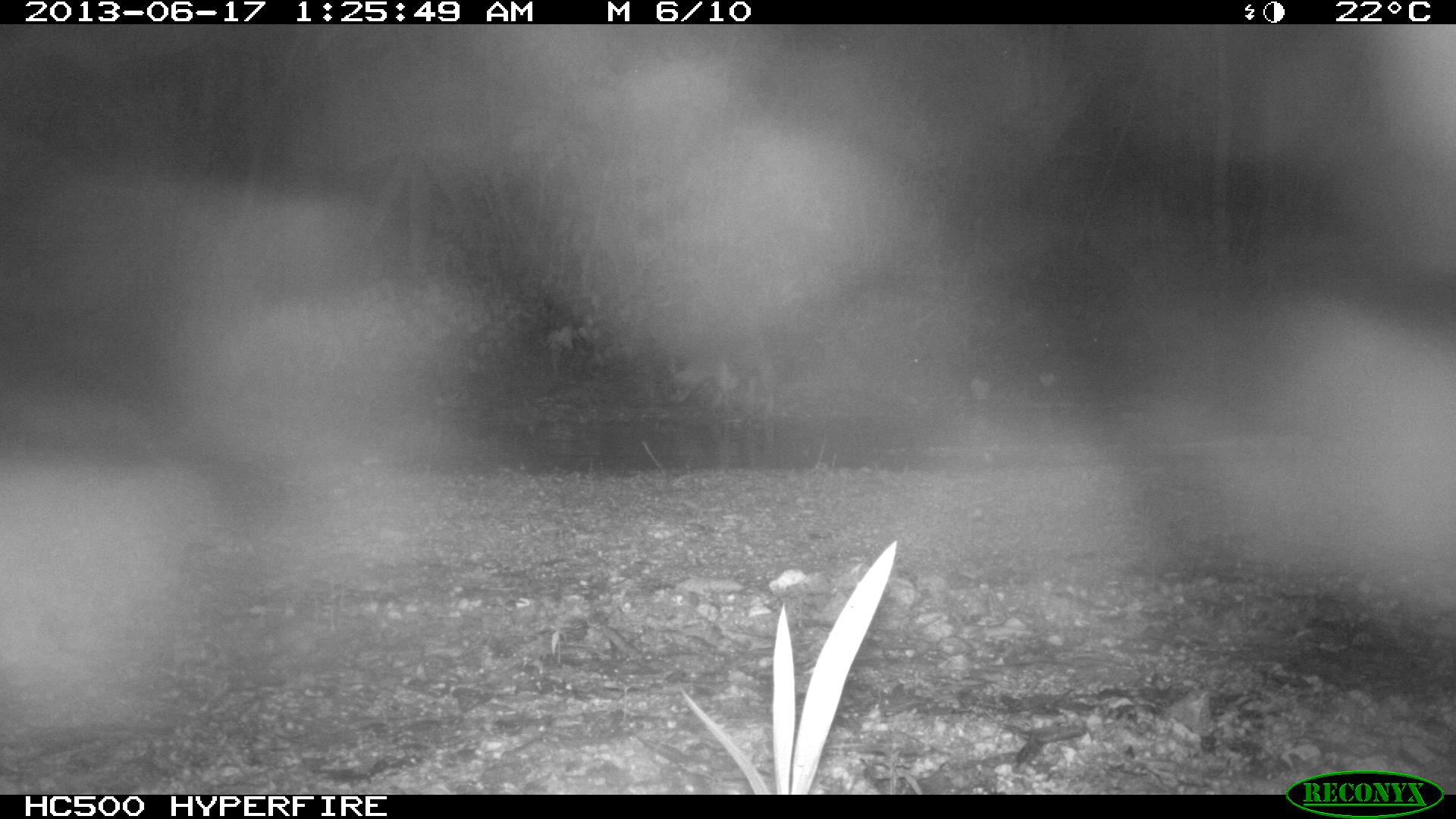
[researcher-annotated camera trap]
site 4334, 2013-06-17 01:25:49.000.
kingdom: Animalia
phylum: Chordata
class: Mammalia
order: Carnivora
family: Procyonidae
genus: Procyon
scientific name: Procyon lotor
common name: common raccoon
Procyon lotor (common raccoon), count 1.